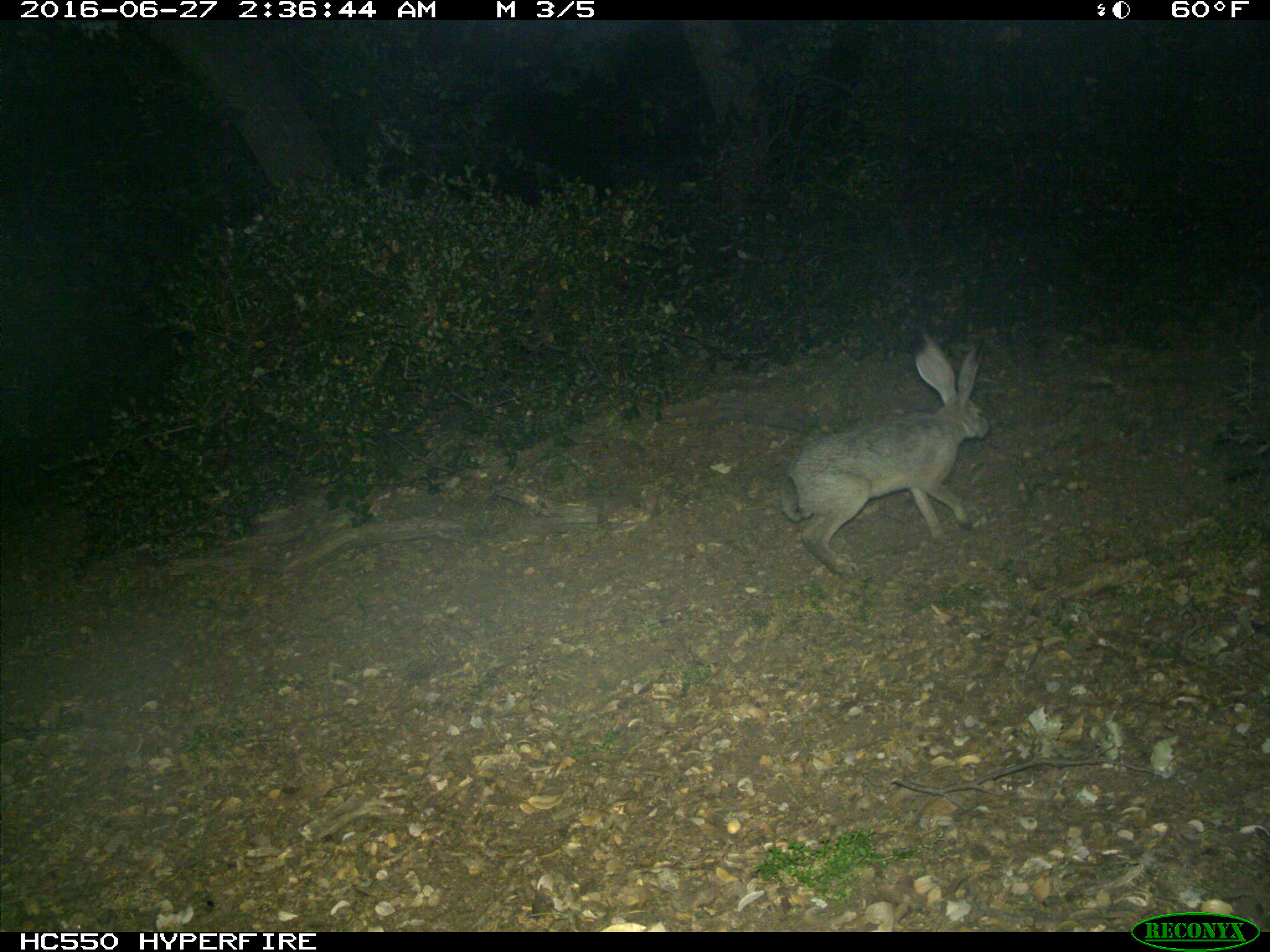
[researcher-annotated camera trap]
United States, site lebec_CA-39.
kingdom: Animalia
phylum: Chordata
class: Mammalia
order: Lagomorpha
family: Leporidae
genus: Lepus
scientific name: Lepus californicus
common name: black-tailed jackrabbit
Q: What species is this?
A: Lepus californicus (black-tailed jackrabbit).